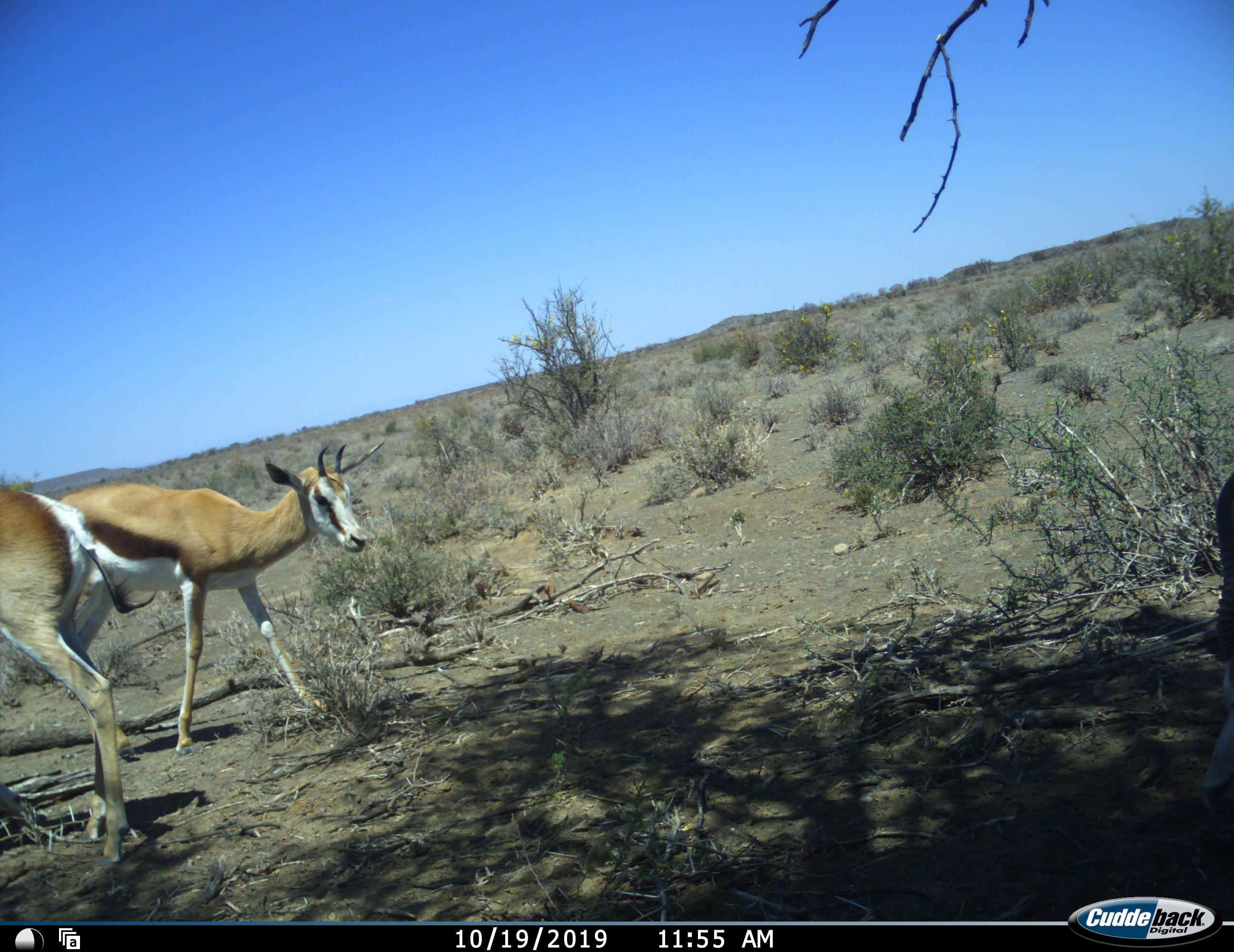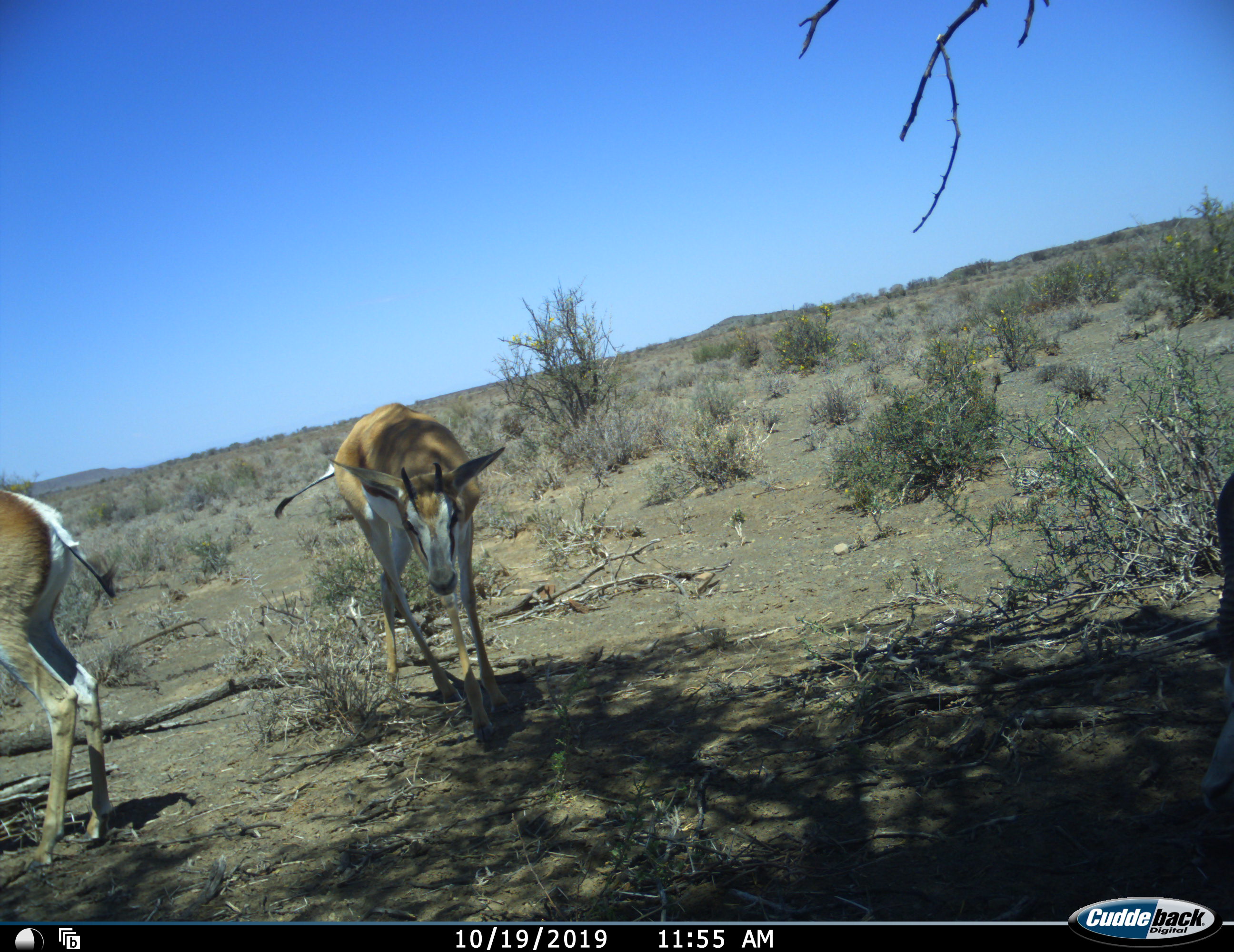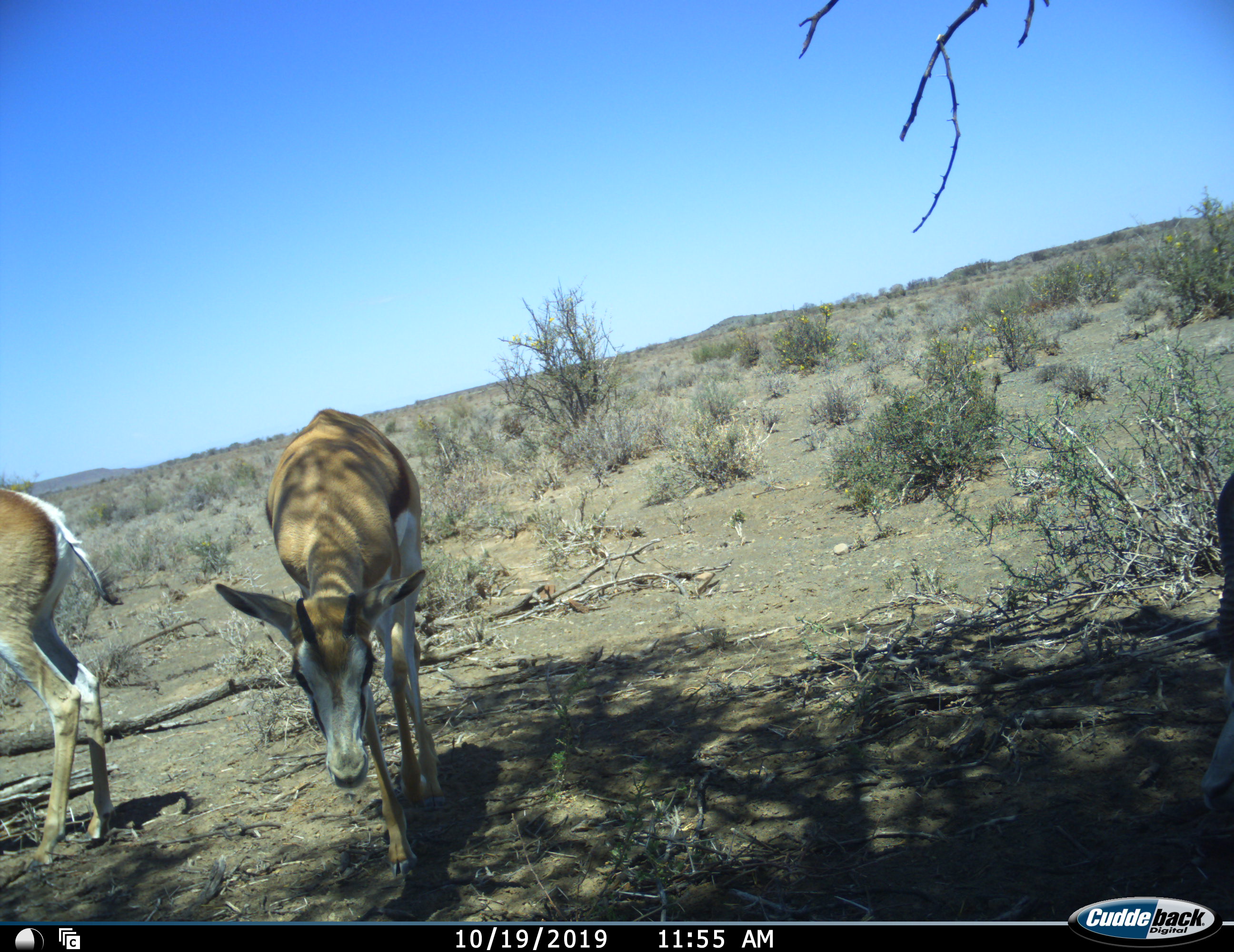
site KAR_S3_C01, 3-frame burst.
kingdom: Animalia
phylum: Chordata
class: Mammalia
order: Artiodactyla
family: Bovidae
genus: Antidorcas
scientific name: Antidorcas marsupialis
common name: springbok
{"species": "springbok (Antidorcas marsupialis)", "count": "2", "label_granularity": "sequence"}